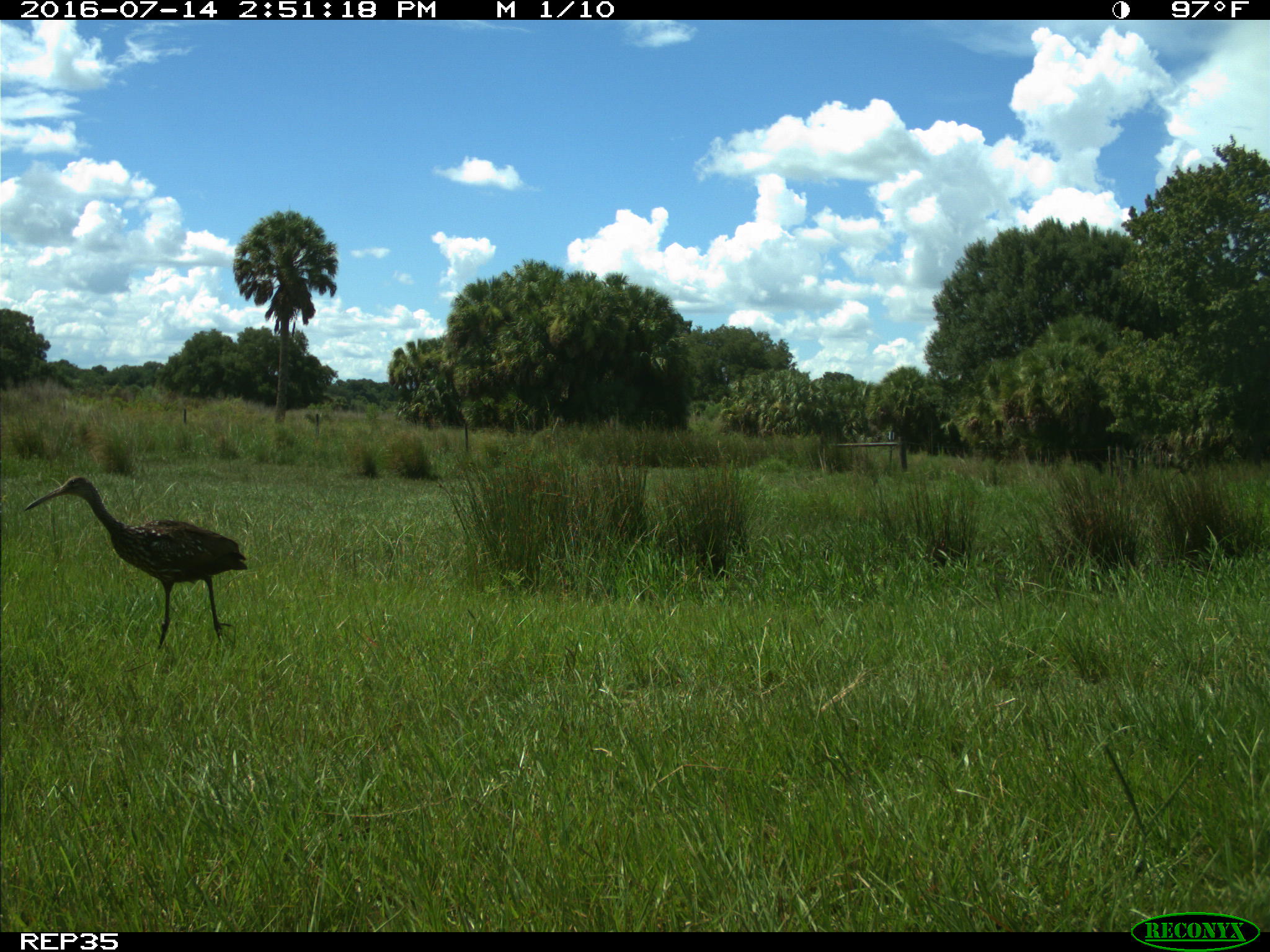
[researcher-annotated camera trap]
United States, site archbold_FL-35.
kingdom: Animalia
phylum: Chordata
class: Aves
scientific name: Aves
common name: birds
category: unidentified bird